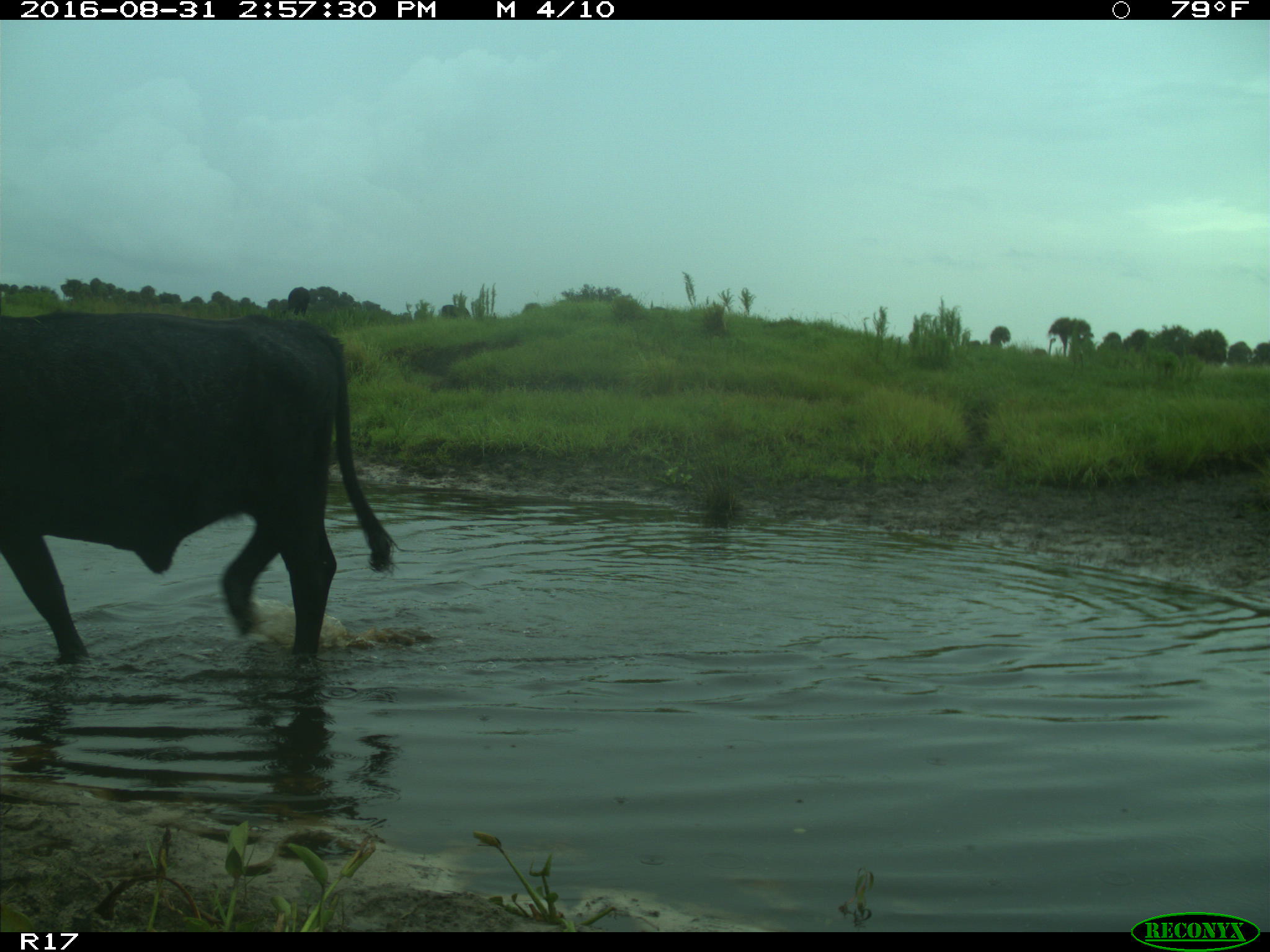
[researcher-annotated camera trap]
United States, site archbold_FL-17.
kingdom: Animalia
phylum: Chordata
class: Mammalia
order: Artiodactyla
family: Bovidae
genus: Bos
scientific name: Bos taurus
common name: domestic cow